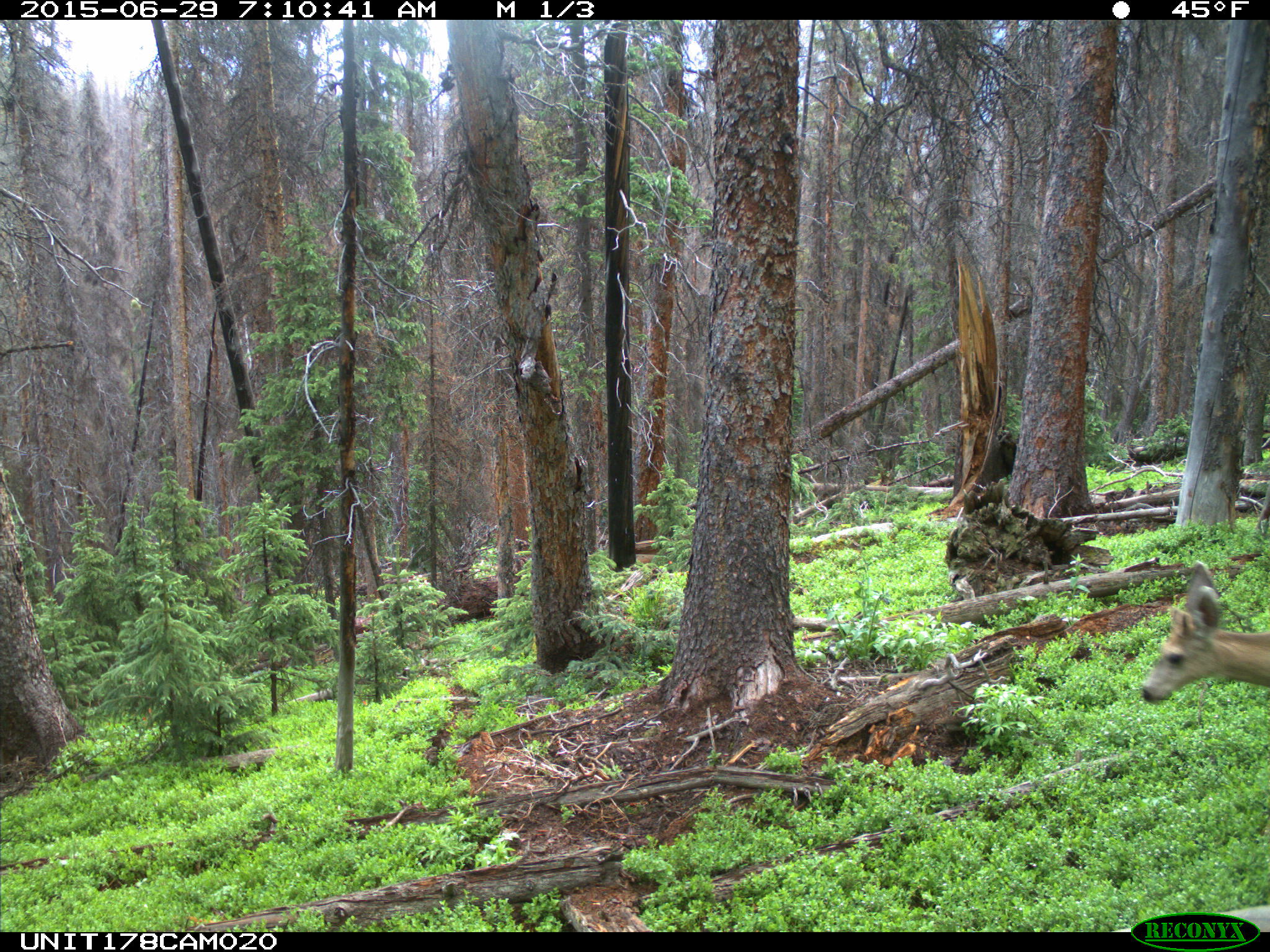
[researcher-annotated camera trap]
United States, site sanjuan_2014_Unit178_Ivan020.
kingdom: Animalia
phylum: Chordata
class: Mammalia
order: Artiodactyla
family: Cervidae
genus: Odocoileus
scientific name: Odocoileus hemionus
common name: mule deer